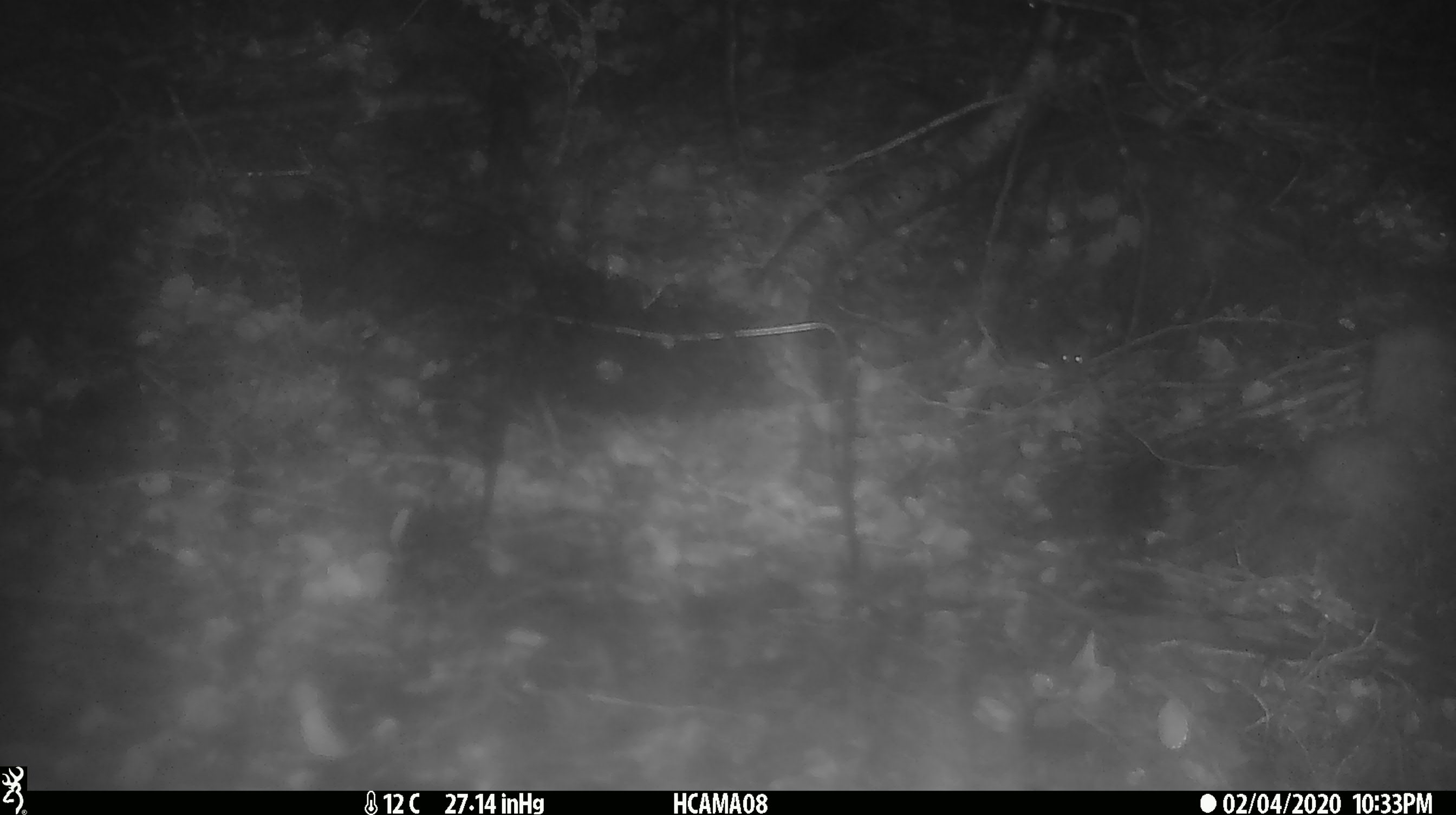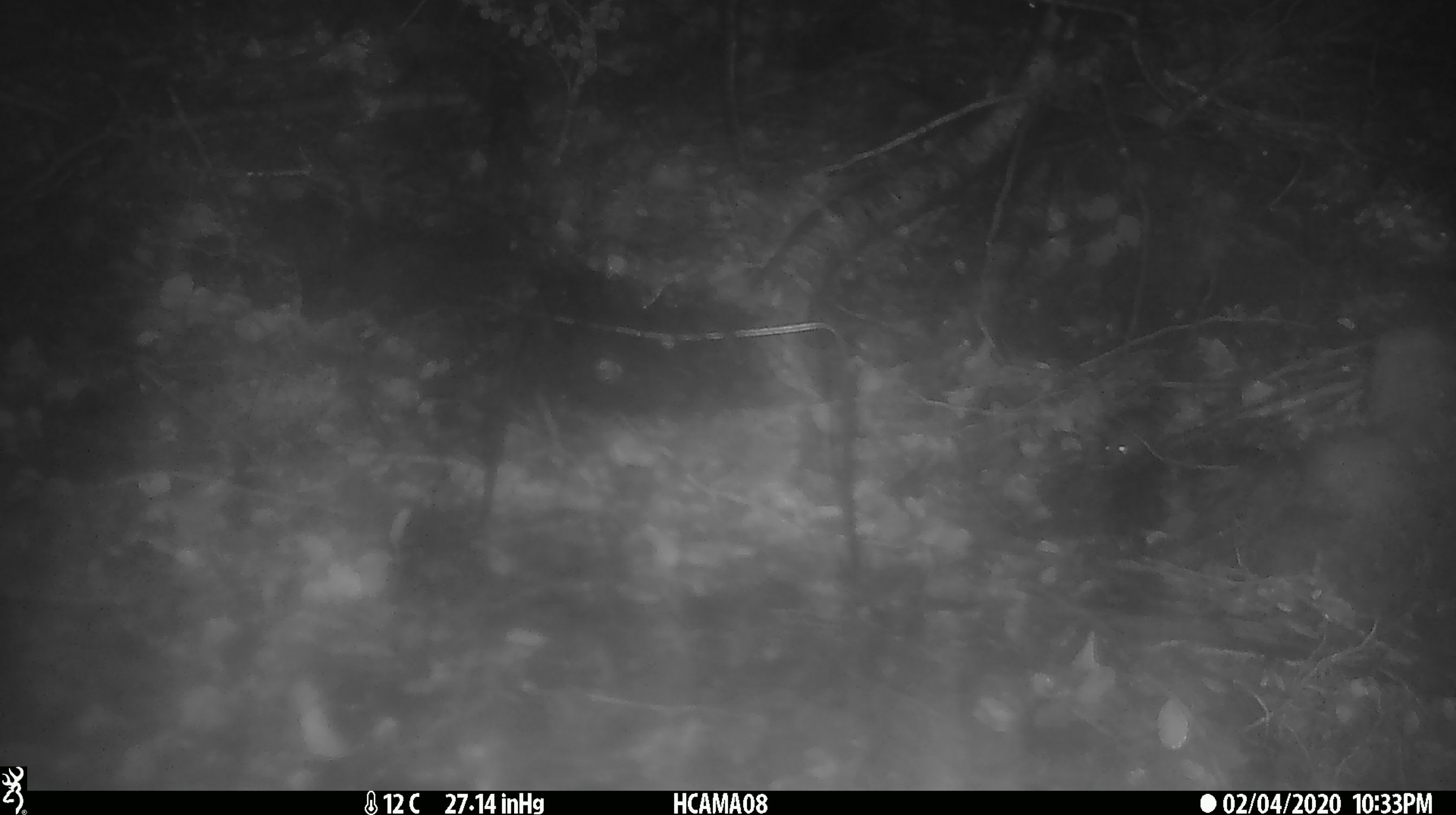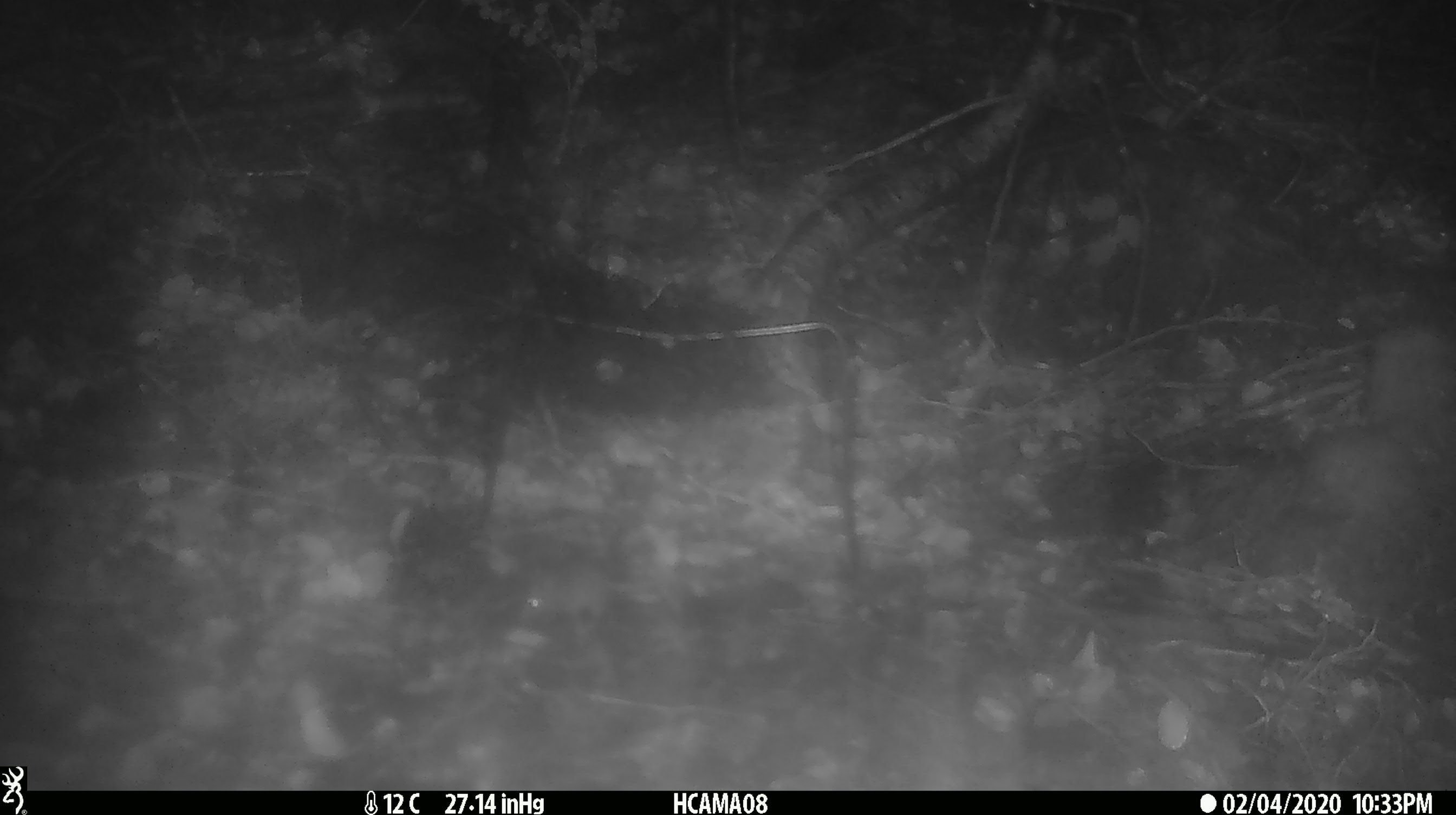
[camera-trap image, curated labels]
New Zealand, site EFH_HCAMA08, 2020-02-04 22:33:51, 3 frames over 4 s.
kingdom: Animalia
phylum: Chordata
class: Mammalia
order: Rodentia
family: Muridae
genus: Mus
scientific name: Mus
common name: mouse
Mouse (Mus).